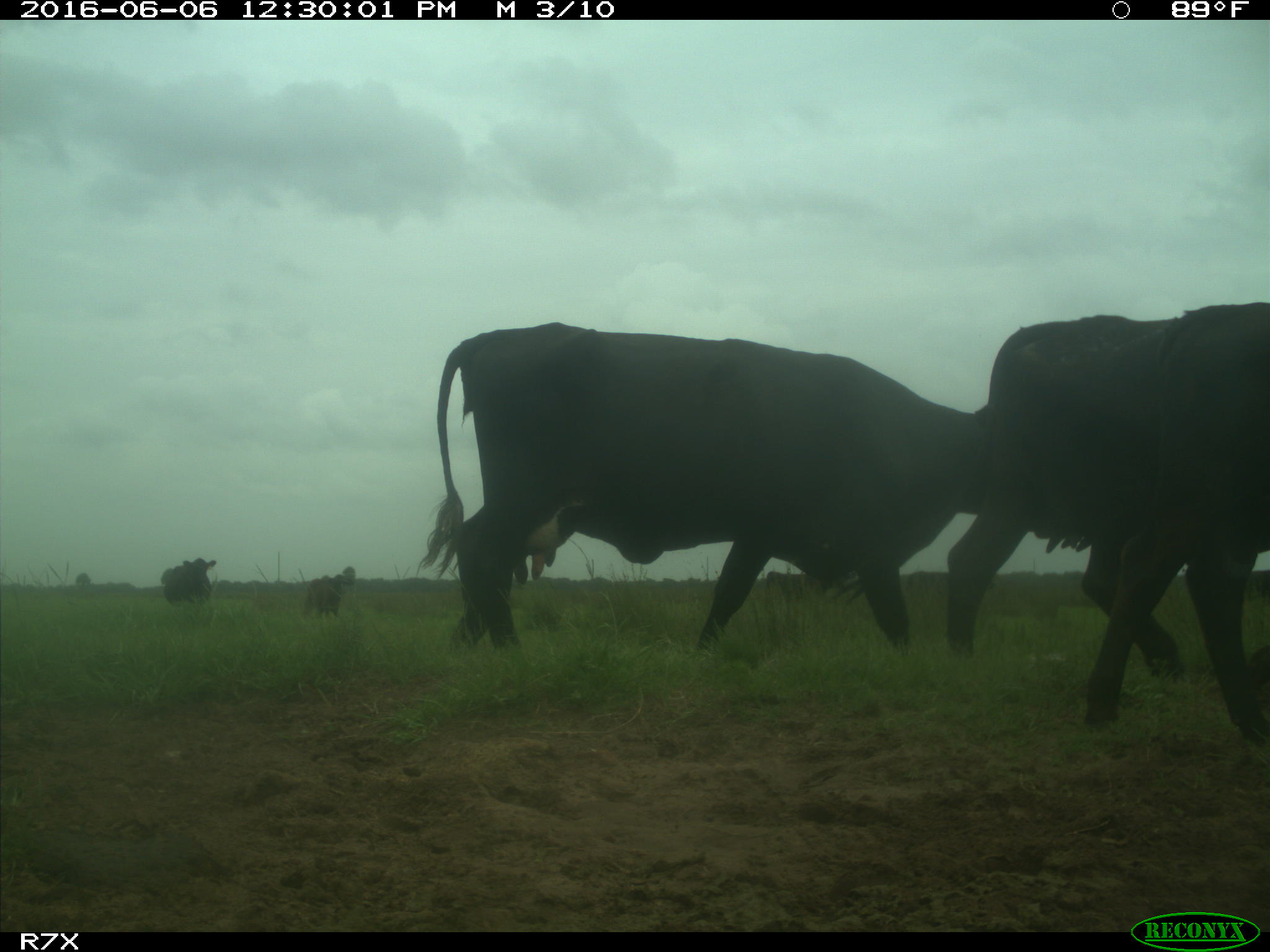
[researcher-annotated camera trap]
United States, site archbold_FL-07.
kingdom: Animalia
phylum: Chordata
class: Mammalia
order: Artiodactyla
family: Bovidae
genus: Bos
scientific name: Bos taurus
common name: domestic cow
Bos taurus (domestic cow).